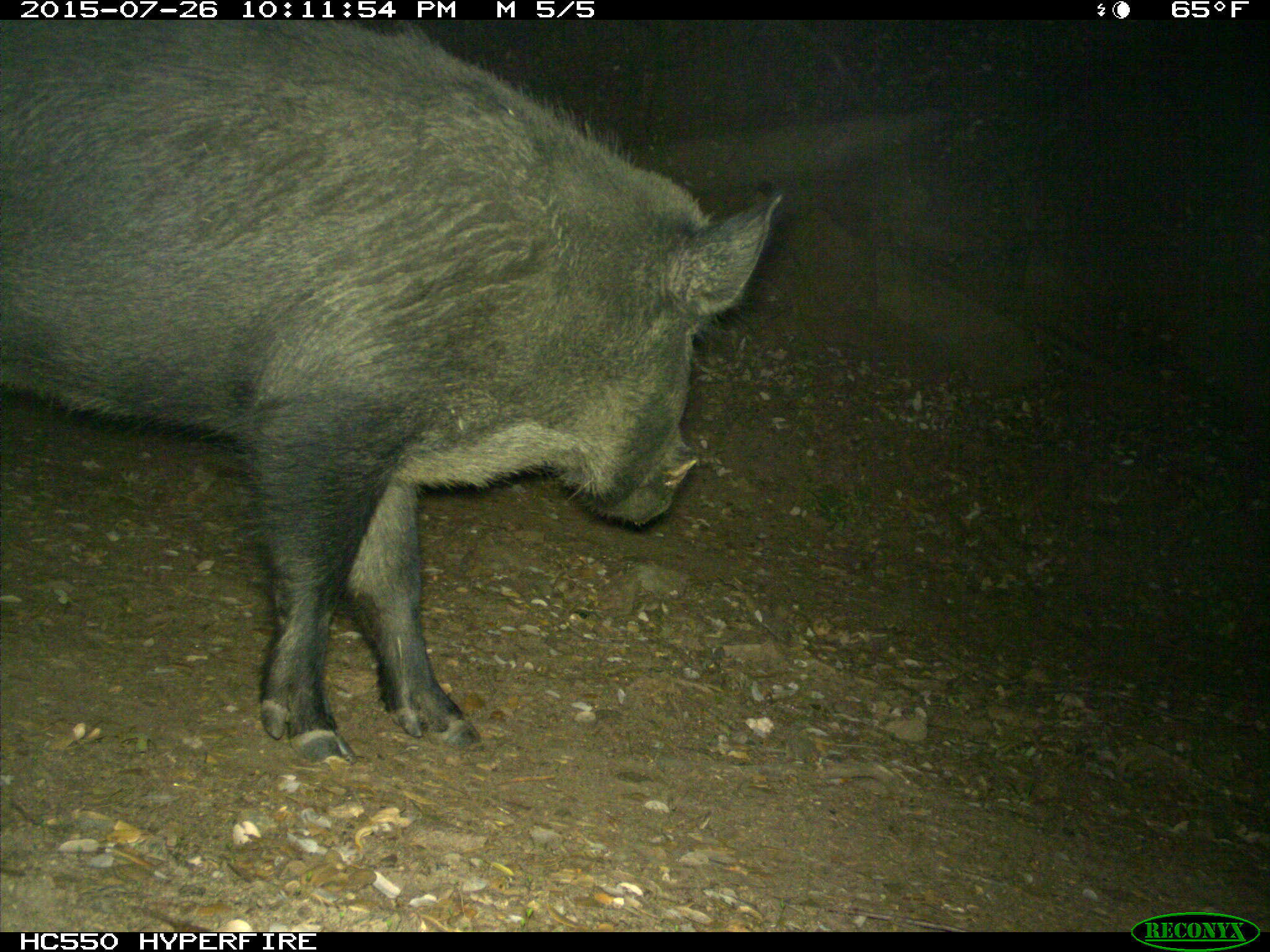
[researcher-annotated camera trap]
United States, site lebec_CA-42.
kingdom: Animalia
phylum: Chordata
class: Mammalia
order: Artiodactyla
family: Suidae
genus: Sus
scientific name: Sus scrofa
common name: wild boar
Sus scrofa (wild boar).